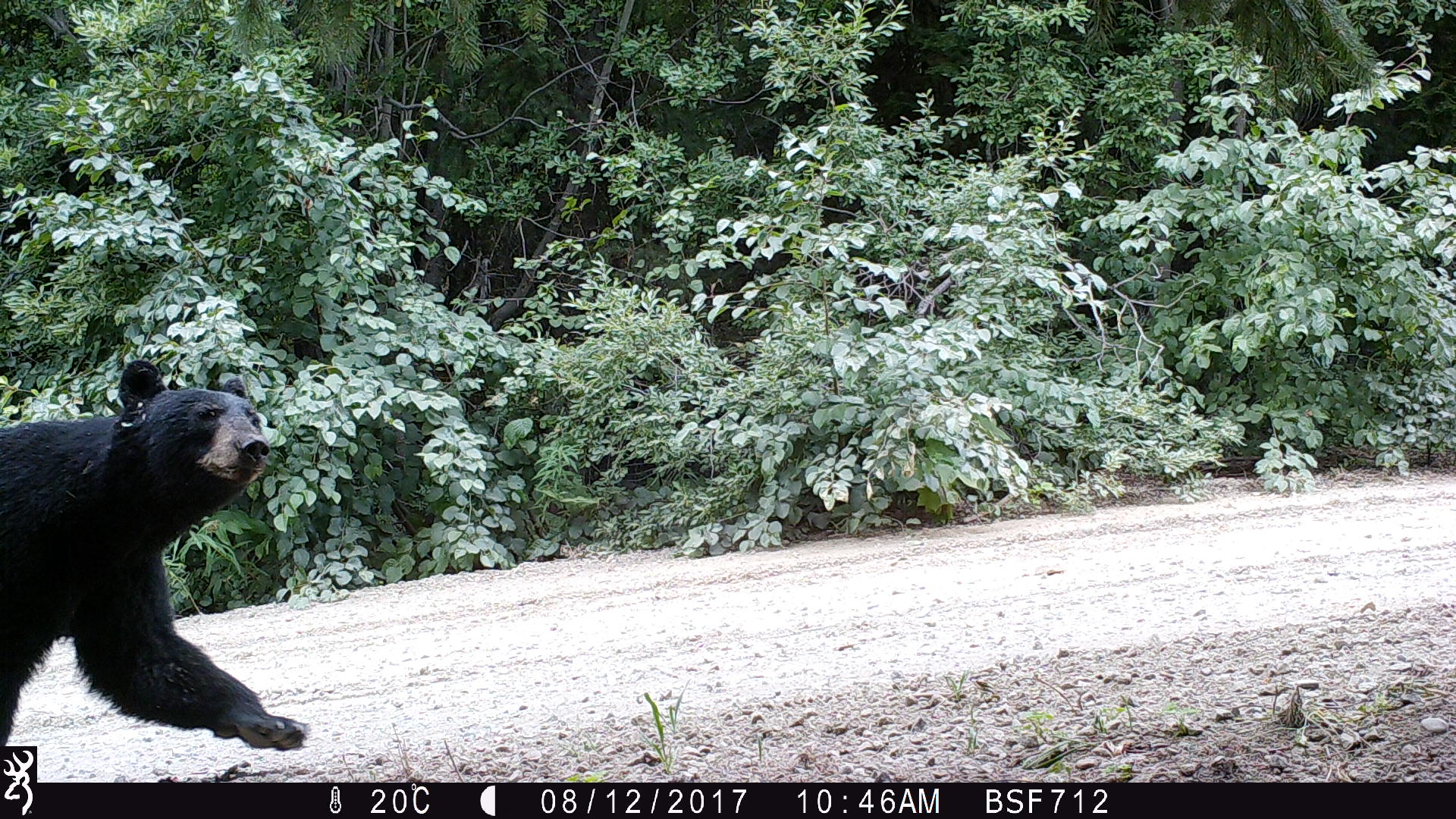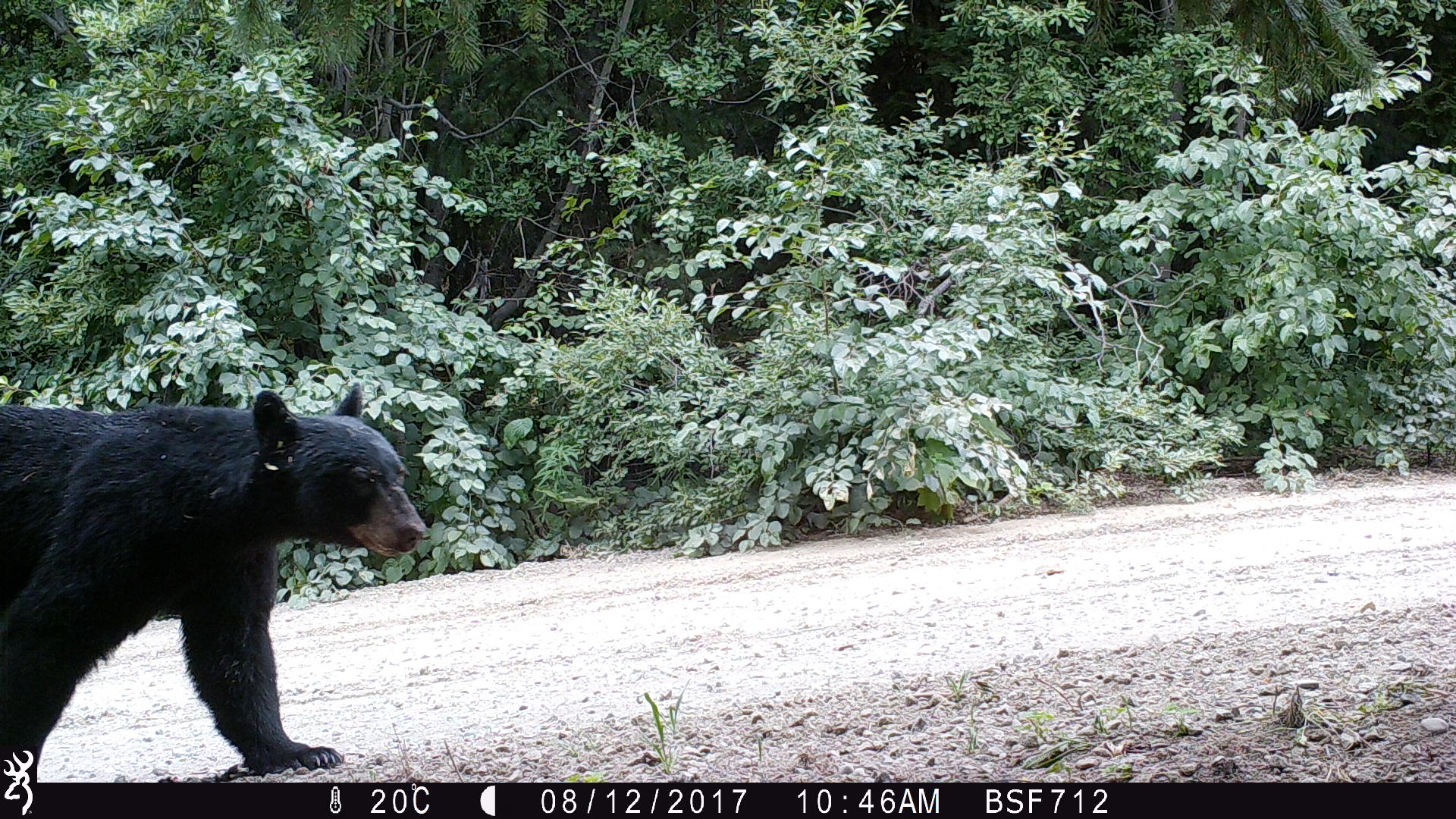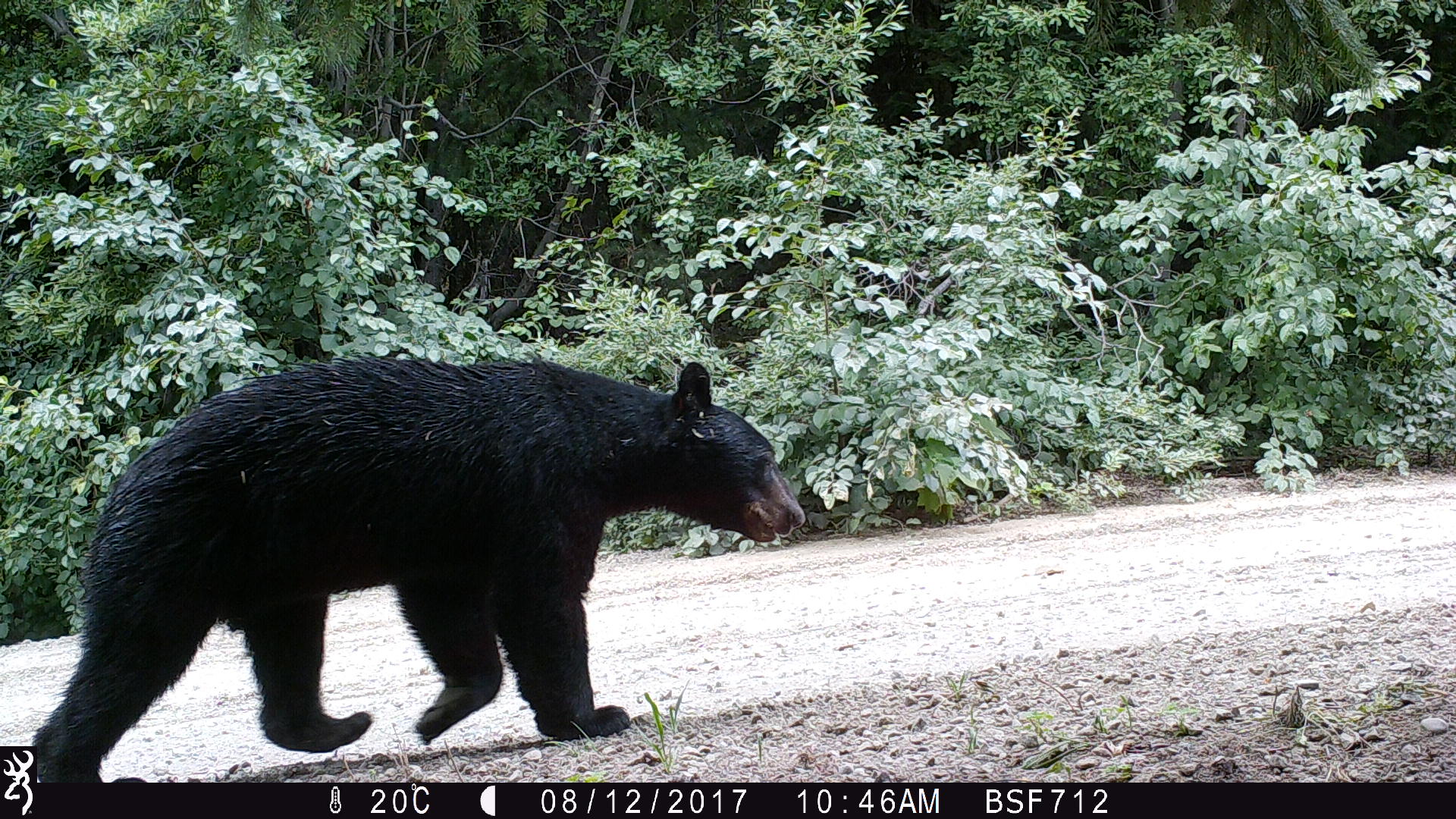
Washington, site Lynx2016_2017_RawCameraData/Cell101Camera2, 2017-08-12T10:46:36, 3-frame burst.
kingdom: Animalia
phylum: Chordata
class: Mammalia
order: Carnivora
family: Ursidae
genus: Ursus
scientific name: Ursus americanus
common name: american black bear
Ursus americanus (american black bear). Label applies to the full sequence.